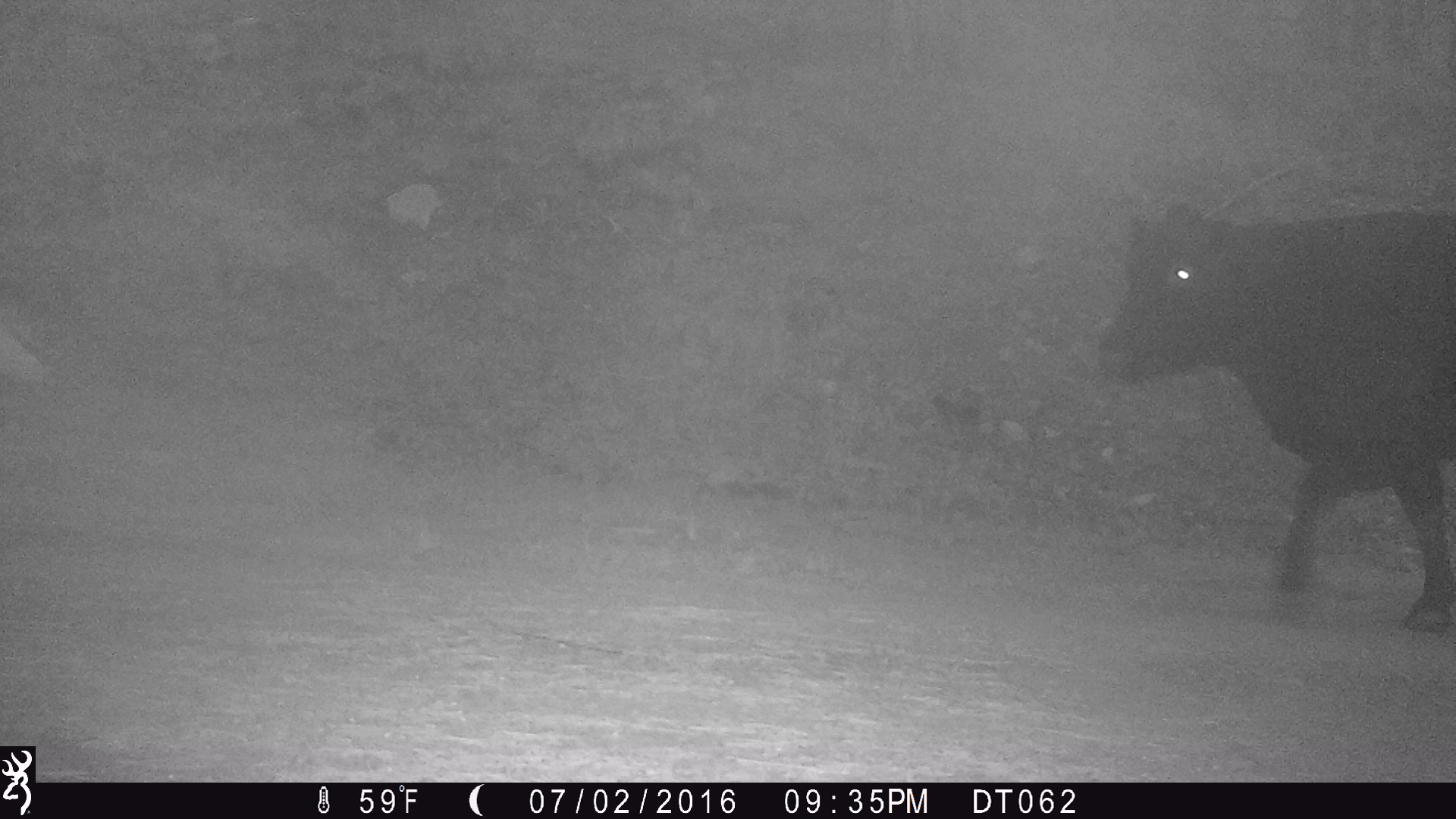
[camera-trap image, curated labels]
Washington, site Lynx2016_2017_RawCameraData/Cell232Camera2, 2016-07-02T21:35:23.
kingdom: Animalia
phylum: Chordata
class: Mammalia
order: Artiodactyla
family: Bovidae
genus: Bos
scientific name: Bos taurus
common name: domestic cattle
Domestic cattle (Bos taurus). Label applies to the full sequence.